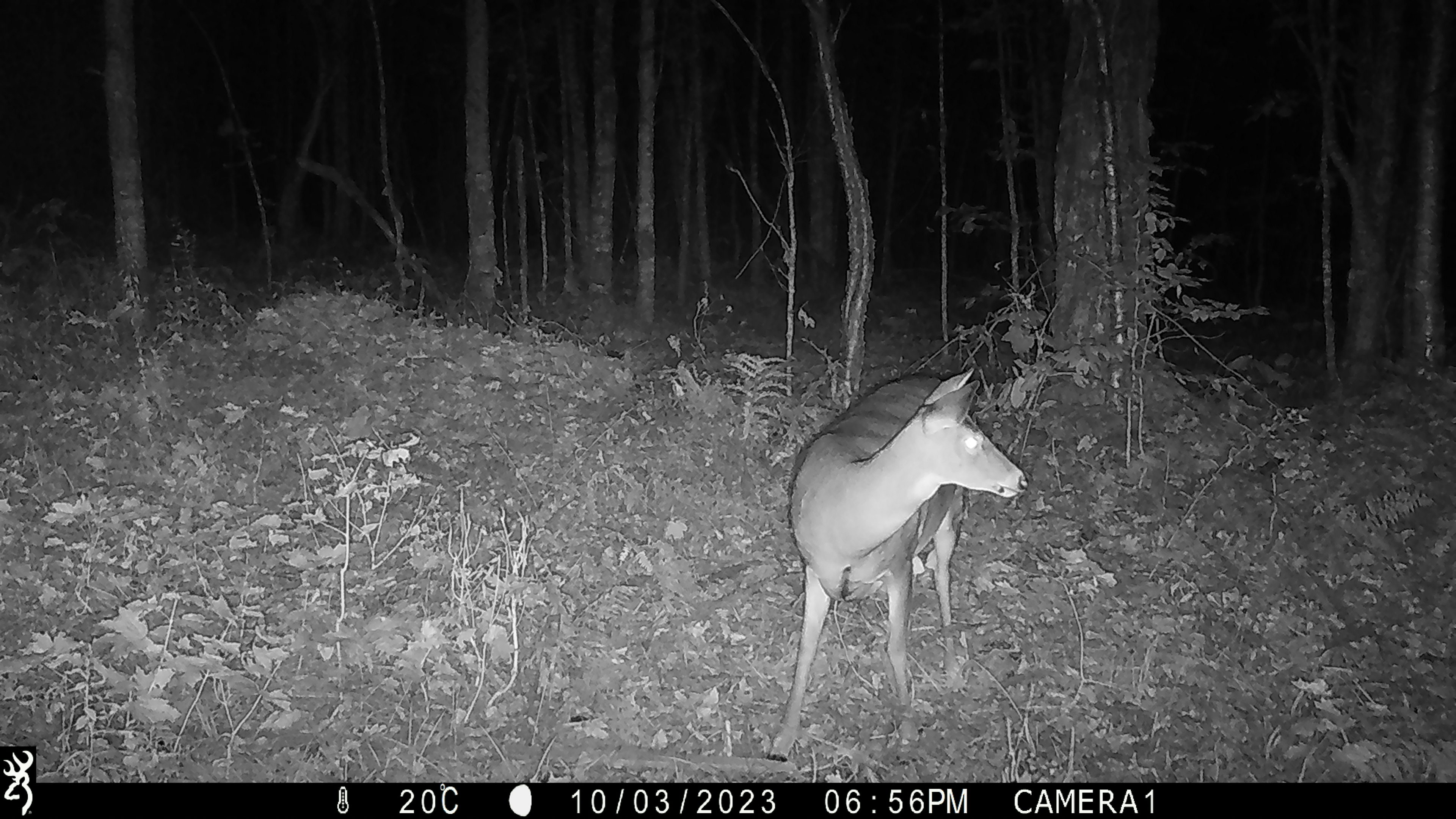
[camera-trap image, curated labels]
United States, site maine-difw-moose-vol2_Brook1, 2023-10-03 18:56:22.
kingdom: Animalia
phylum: Chordata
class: Mammalia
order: Artiodactyla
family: Cervidae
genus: Odocoileus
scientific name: Odocoileus virginianus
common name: white-tailed deer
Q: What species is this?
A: White-tailed deer (Odocoileus virginianus).